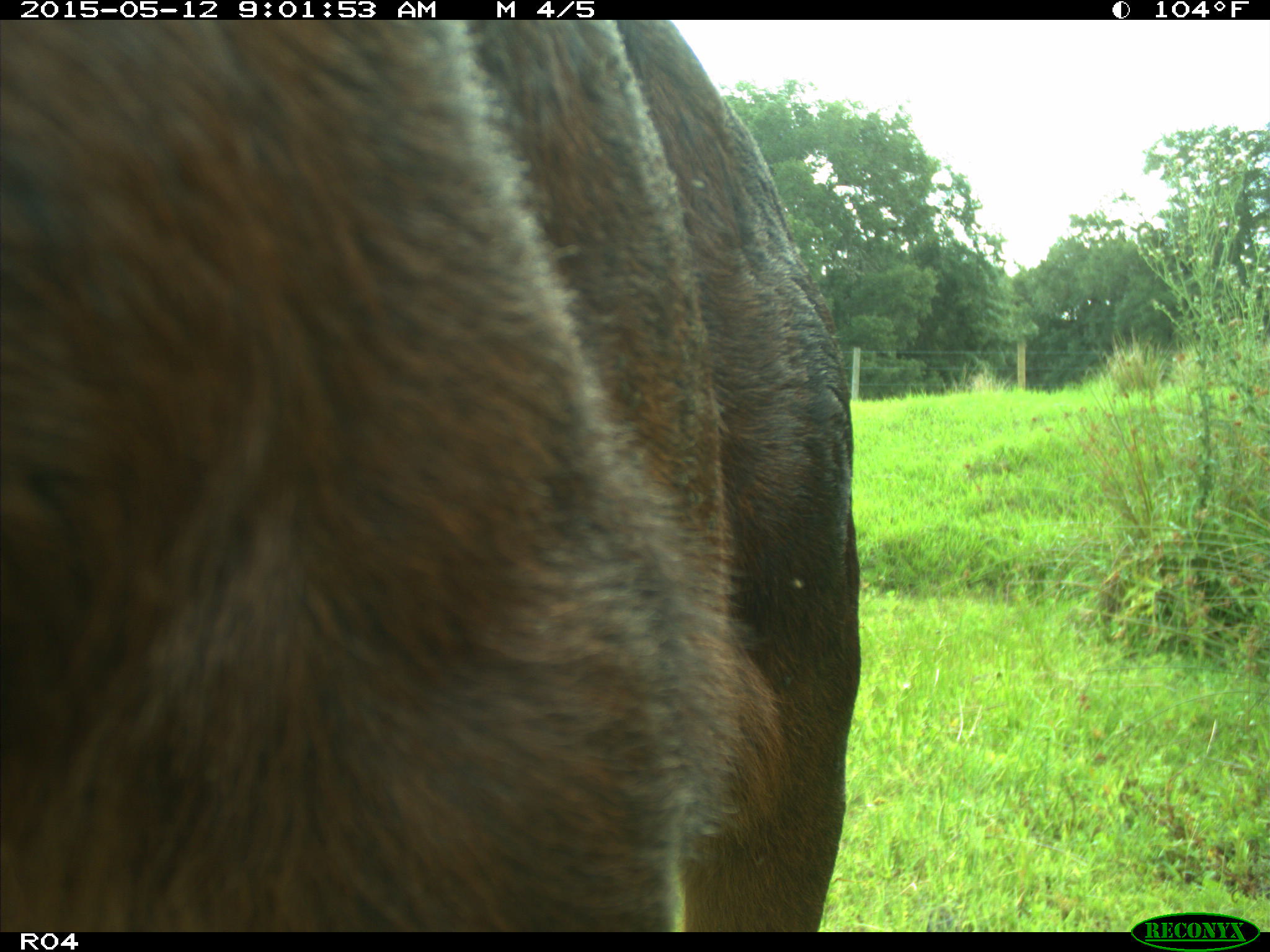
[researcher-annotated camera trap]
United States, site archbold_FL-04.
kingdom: Animalia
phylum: Chordata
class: Mammalia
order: Artiodactyla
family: Bovidae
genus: Bos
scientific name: Bos taurus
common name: domestic cow